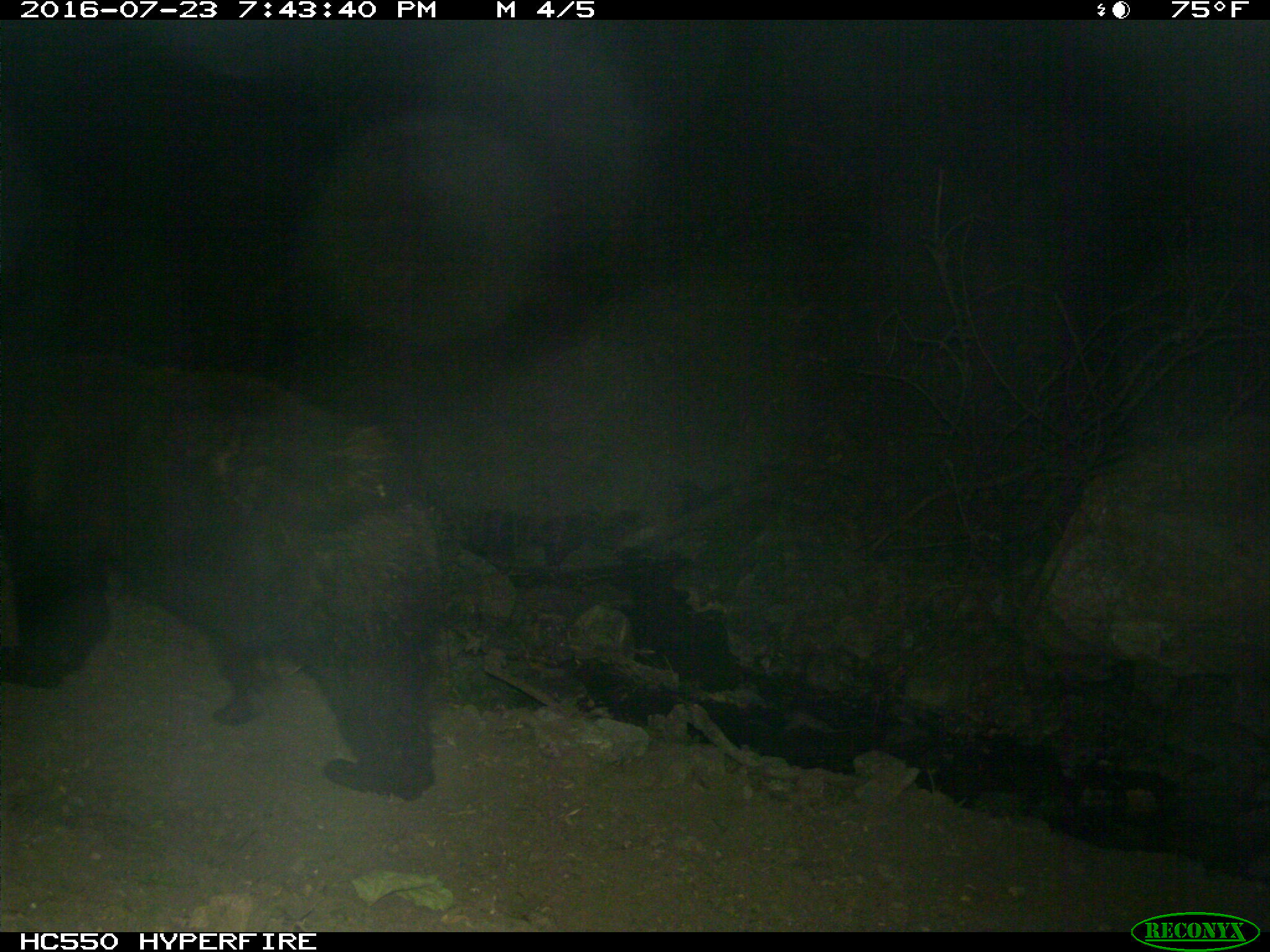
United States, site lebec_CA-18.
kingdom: Animalia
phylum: Chordata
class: Mammalia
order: Carnivora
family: Ursidae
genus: Ursus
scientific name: Ursus americanus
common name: american black bear